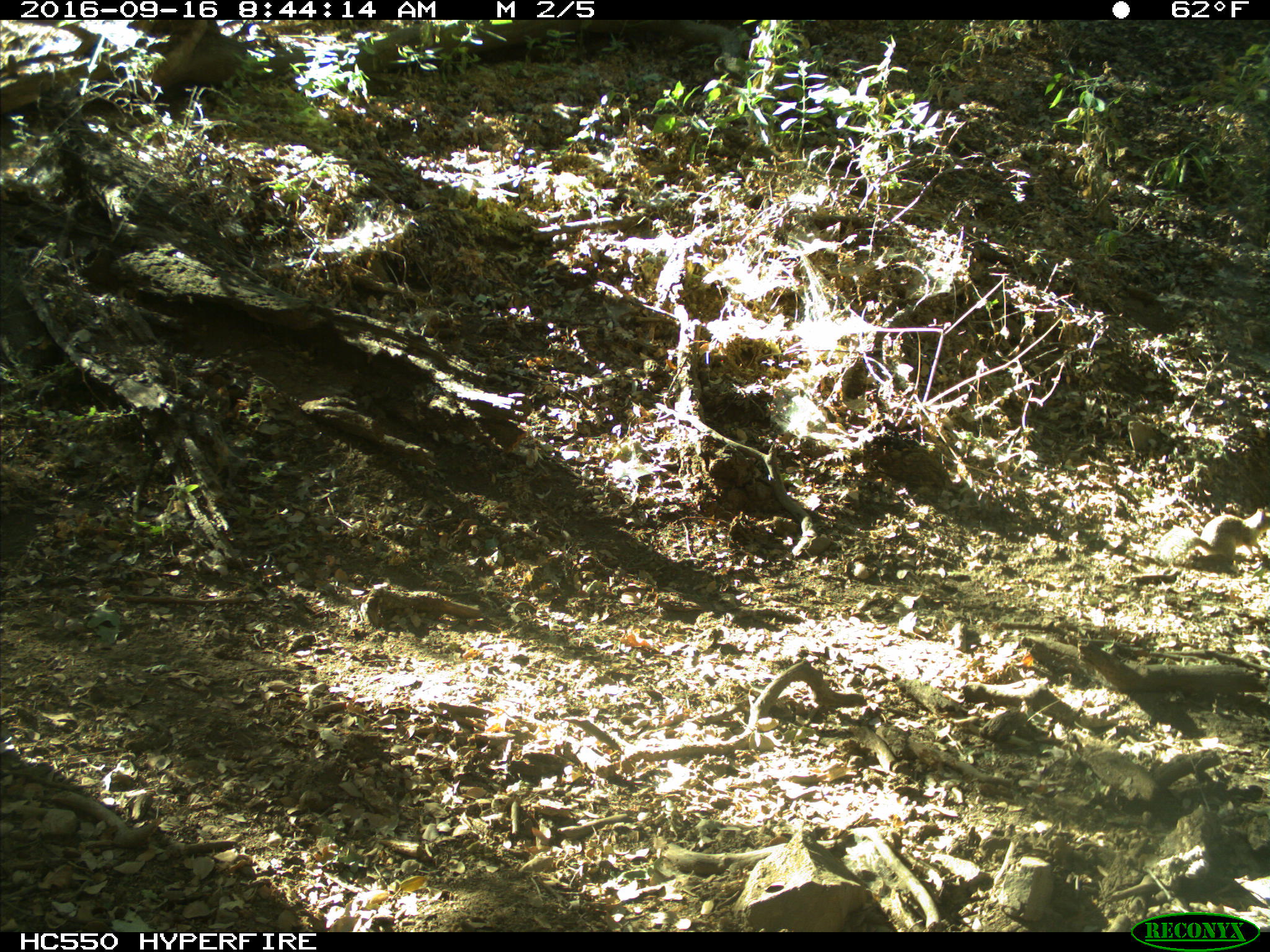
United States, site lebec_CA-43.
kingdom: Animalia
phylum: Chordata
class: Mammalia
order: Rodentia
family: Sciuridae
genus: Otospermophilus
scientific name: Otospermophilus beecheyi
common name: california ground squirrel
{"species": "Otospermophilus beecheyi (california ground squirrel)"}